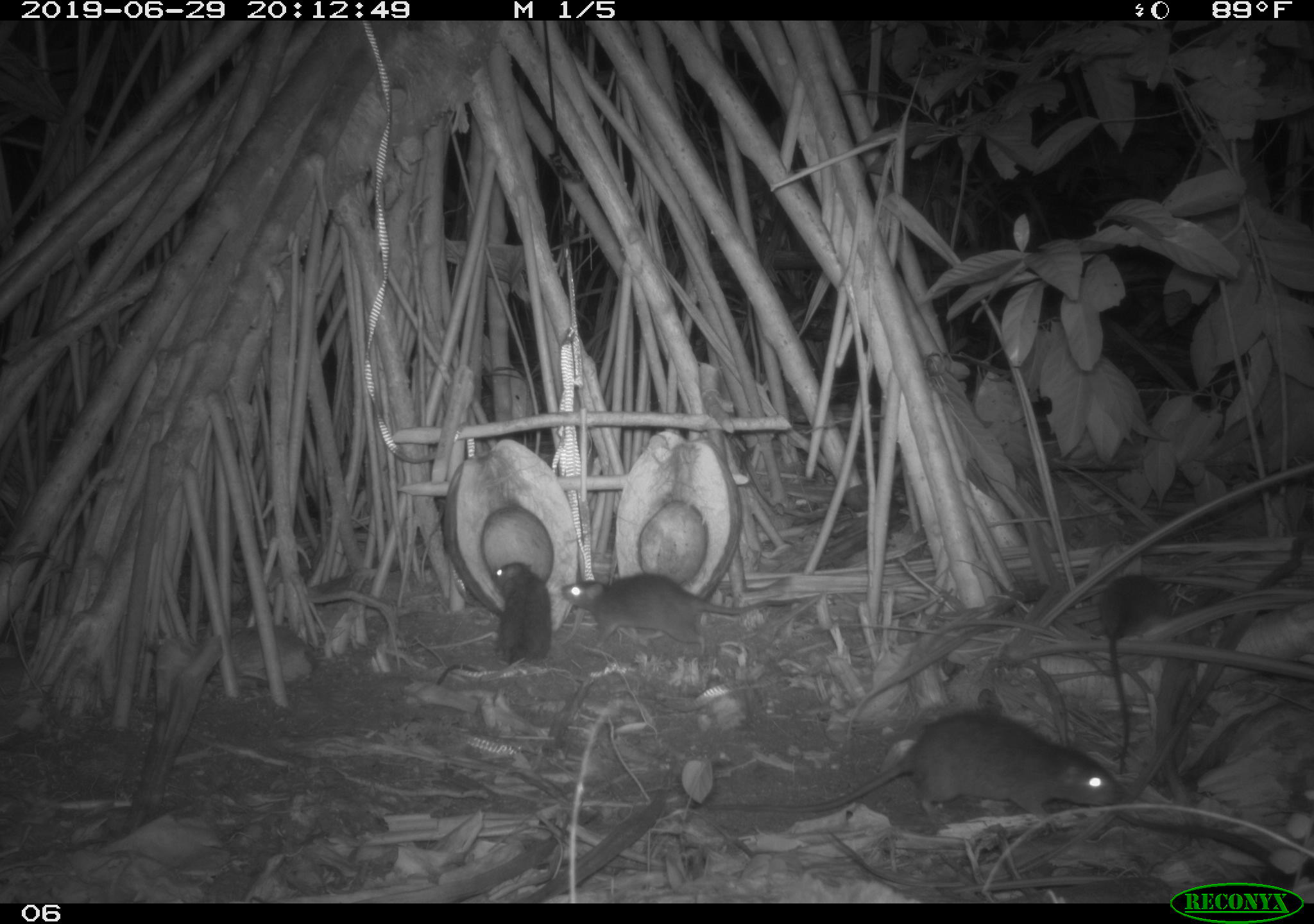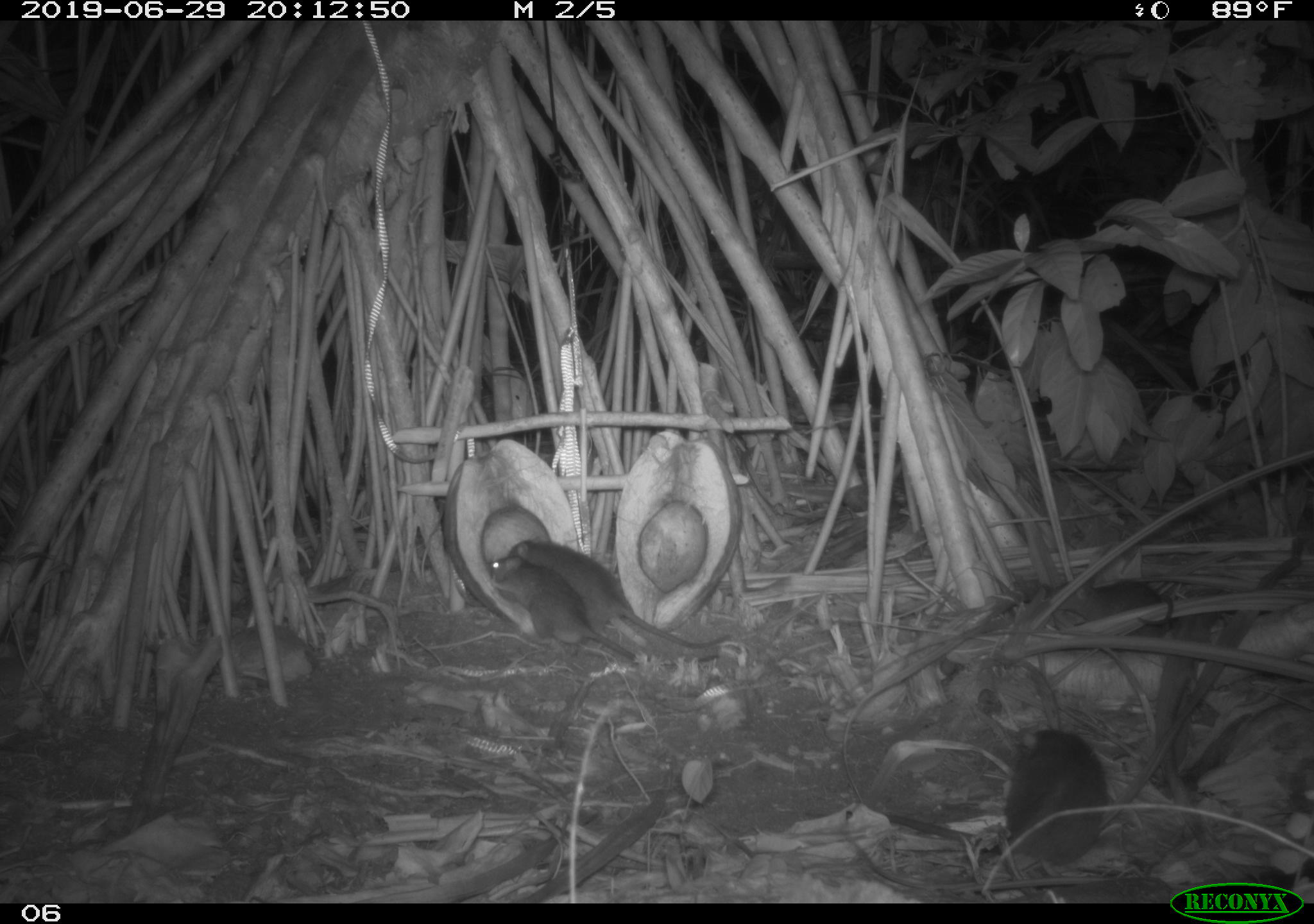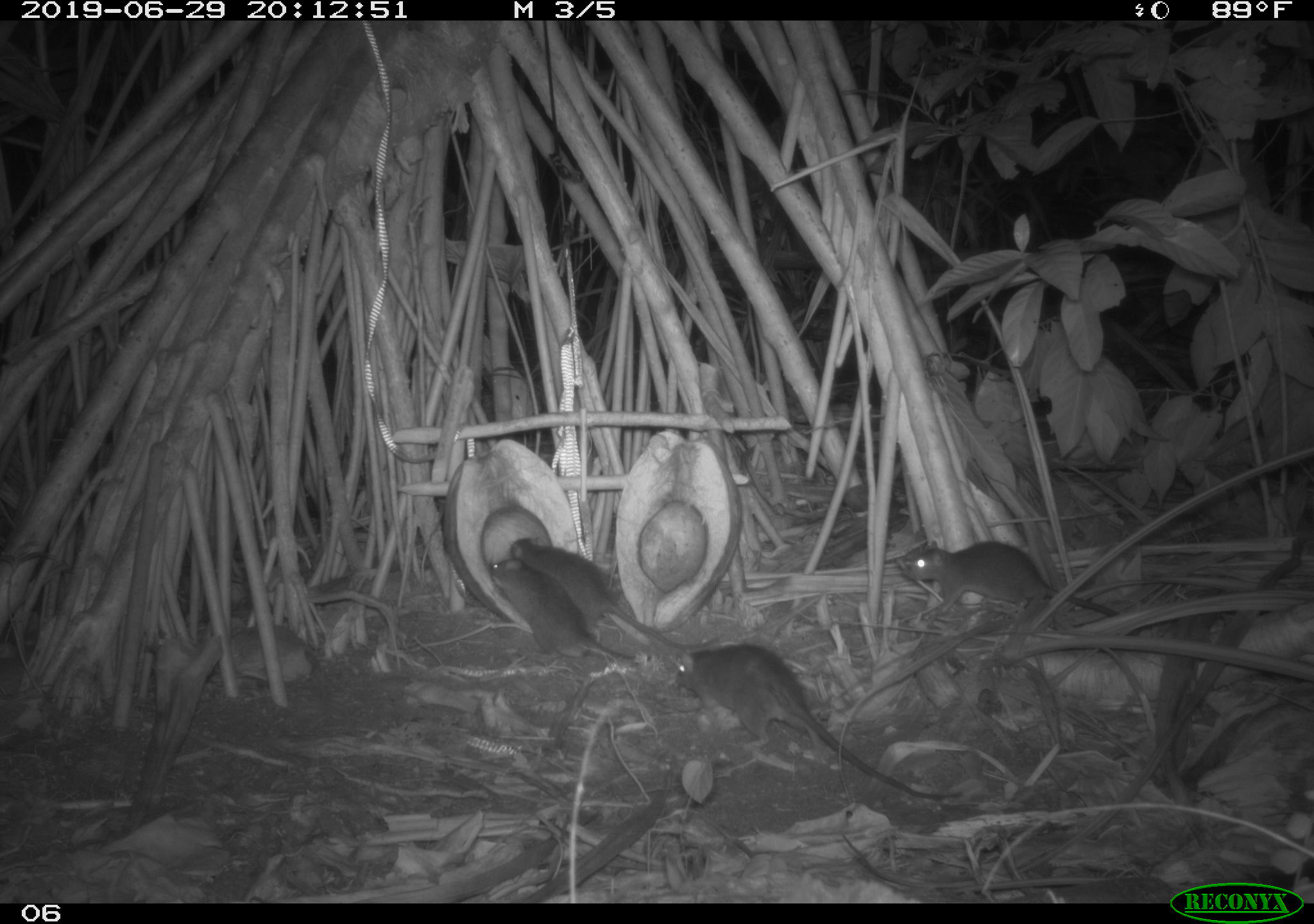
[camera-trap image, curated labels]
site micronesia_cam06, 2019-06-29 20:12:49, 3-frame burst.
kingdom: Animalia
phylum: Chordata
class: Mammalia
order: Rodentia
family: Muridae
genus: Rattus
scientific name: Rattus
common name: rat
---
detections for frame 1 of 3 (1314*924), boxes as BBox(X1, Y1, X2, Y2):
rat: BBox(695, 705, 1134, 834); BBox(553, 570, 809, 653); BBox(1093, 570, 1176, 775); BBox(430, 555, 558, 686)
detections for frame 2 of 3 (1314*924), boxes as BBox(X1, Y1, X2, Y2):
rat: BBox(847, 722, 1116, 863); BBox(501, 536, 746, 661); BBox(489, 556, 721, 664); BBox(1039, 570, 1180, 635)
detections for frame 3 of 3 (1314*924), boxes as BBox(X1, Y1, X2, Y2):
rat: BBox(670, 633, 969, 813); BBox(505, 535, 720, 654); BBox(899, 538, 1130, 625); BBox(486, 556, 649, 671)